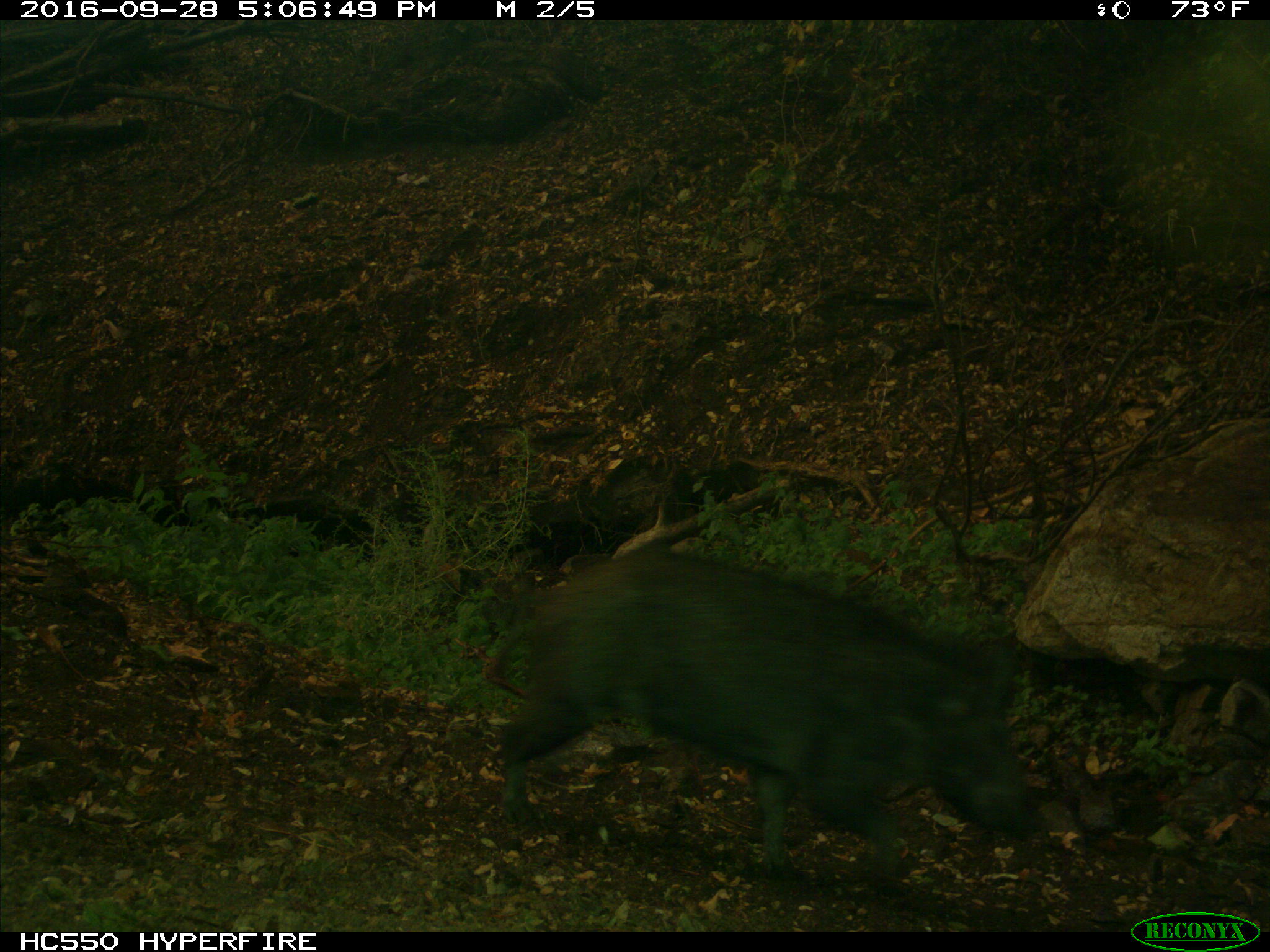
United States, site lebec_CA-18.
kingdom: Animalia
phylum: Chordata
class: Mammalia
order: Artiodactyla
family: Suidae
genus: Sus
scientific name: Sus scrofa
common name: wild boar